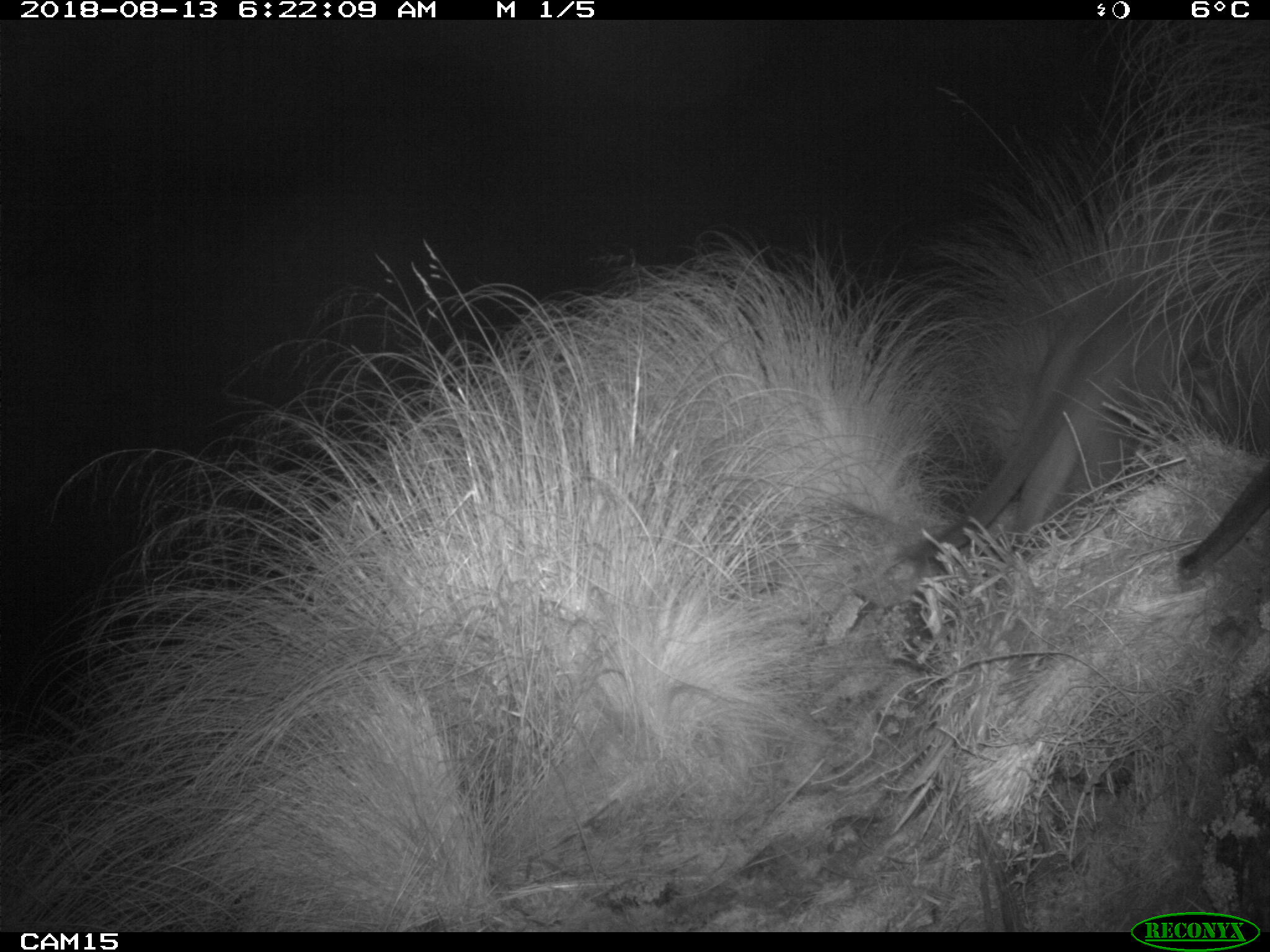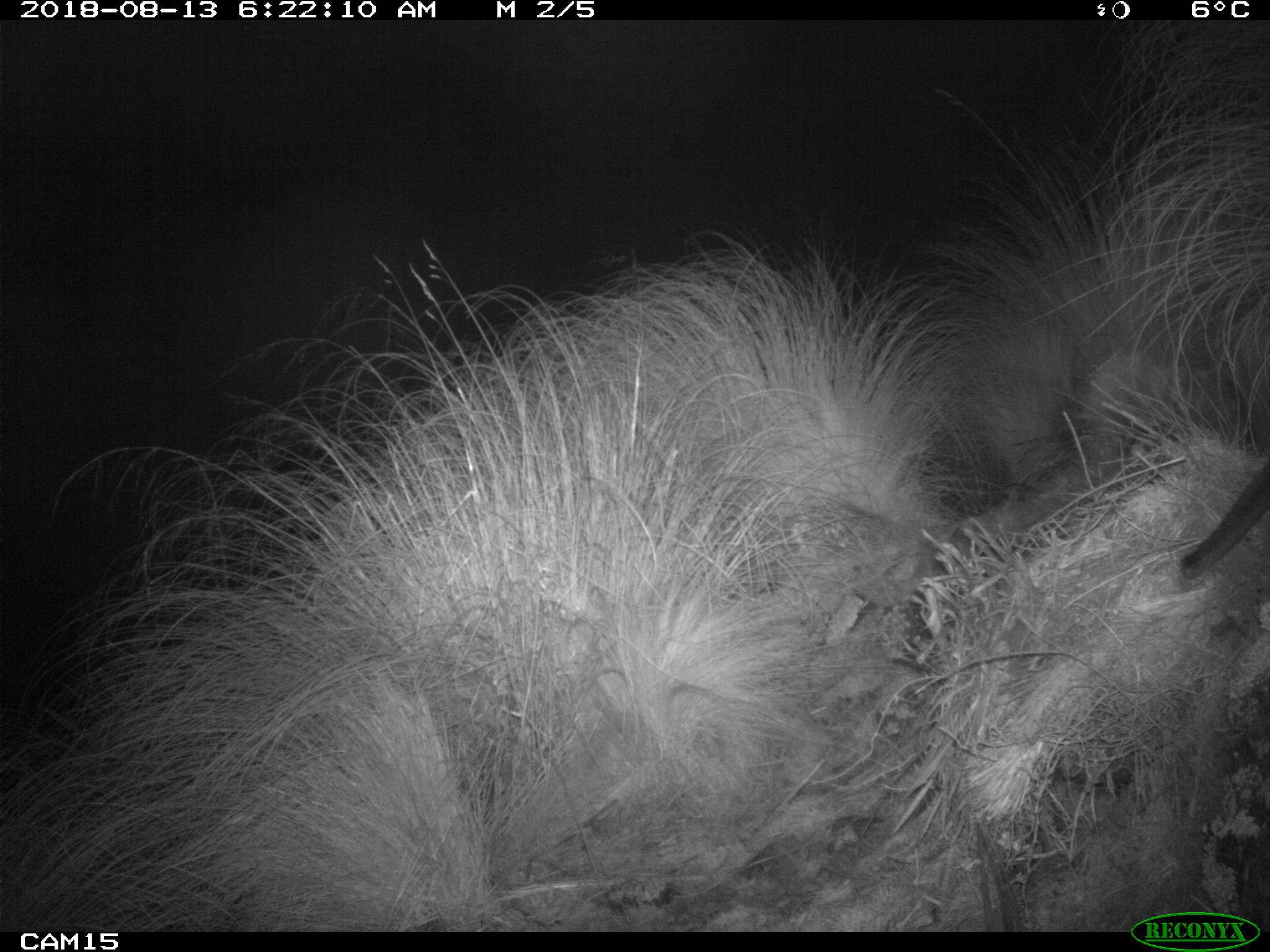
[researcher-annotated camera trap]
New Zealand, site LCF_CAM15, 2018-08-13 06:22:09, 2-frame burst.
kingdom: Animalia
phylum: Chordata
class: Mammalia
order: Diprotodontia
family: Macropodidae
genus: Notamacropus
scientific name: Notamacropus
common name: wallaby